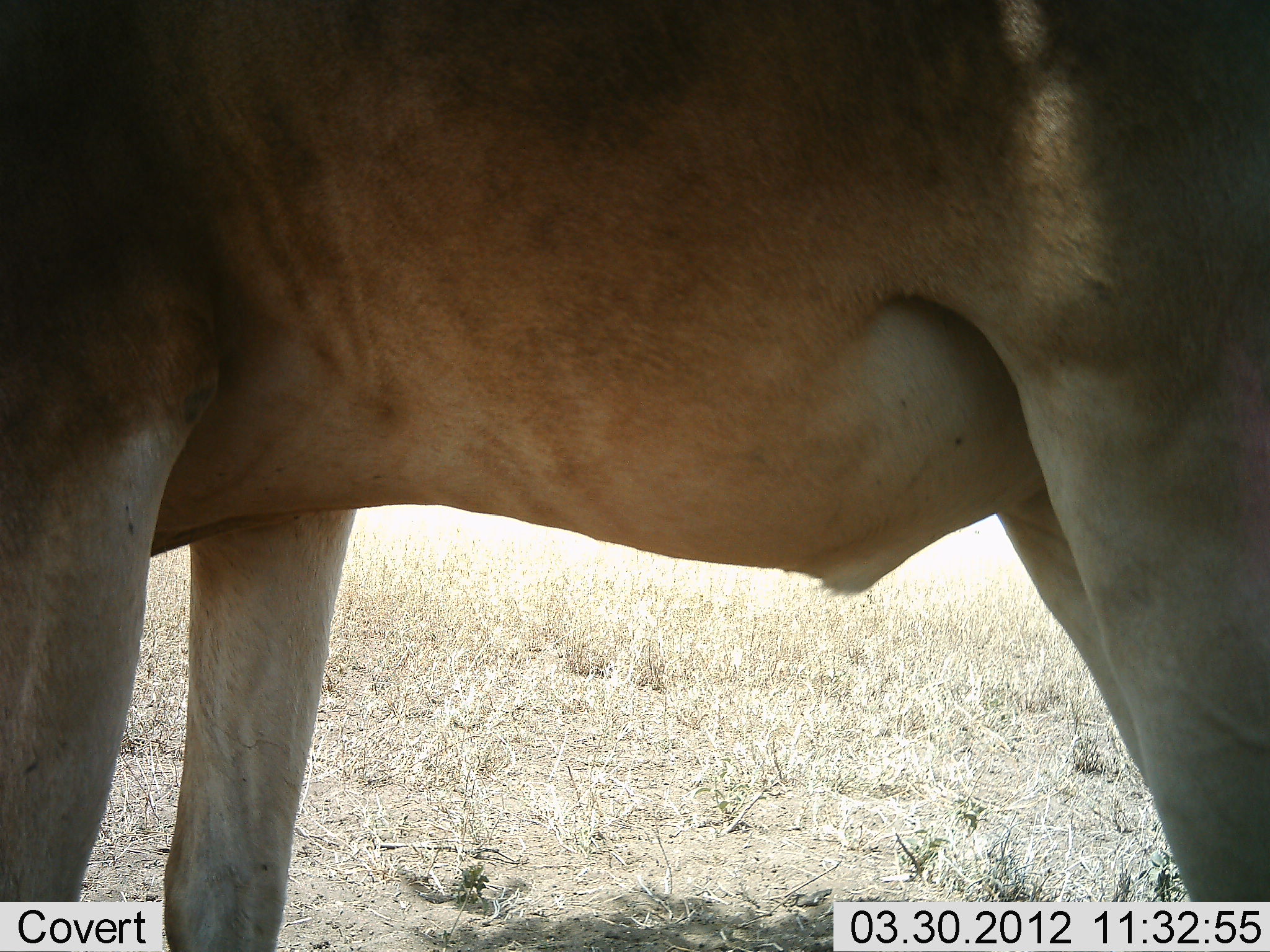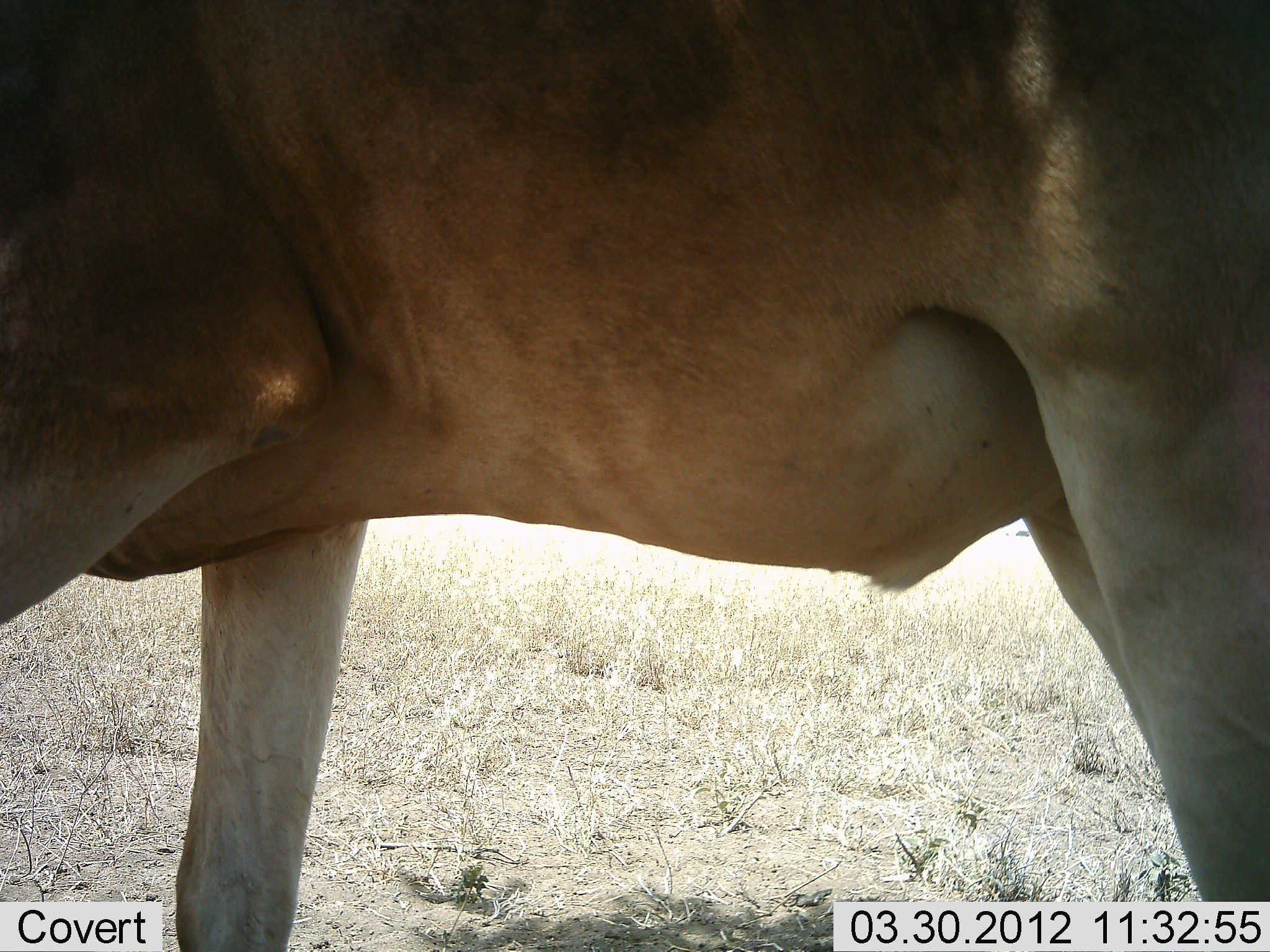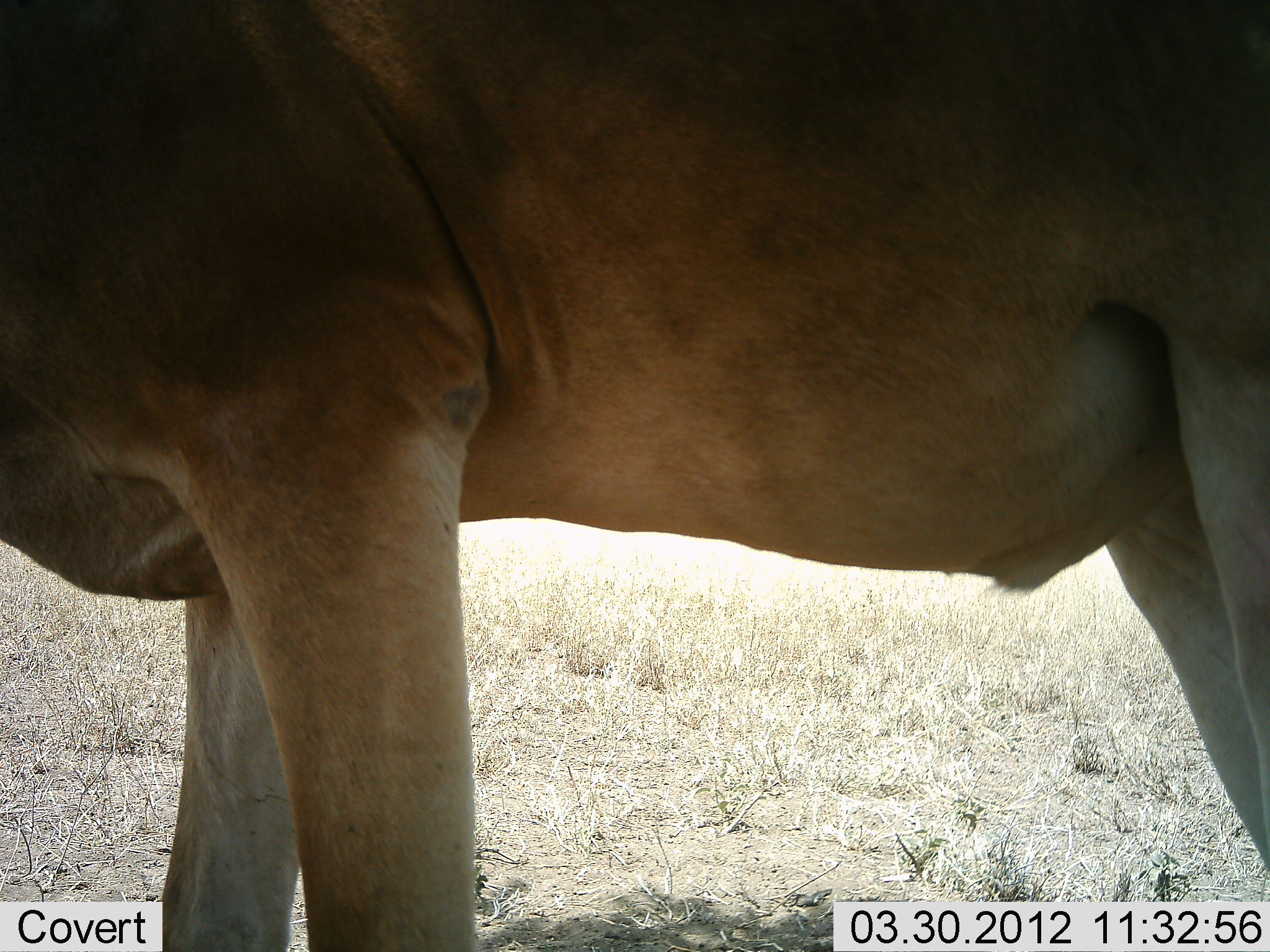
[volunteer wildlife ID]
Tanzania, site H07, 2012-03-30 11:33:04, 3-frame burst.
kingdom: Animalia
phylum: Chordata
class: Mammalia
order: Artiodactyla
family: Bovidae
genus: Alcelaphus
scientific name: Alcelaphus buselaphus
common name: hartebeest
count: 1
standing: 78%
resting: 0%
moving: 22%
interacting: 0%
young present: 0%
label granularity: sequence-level